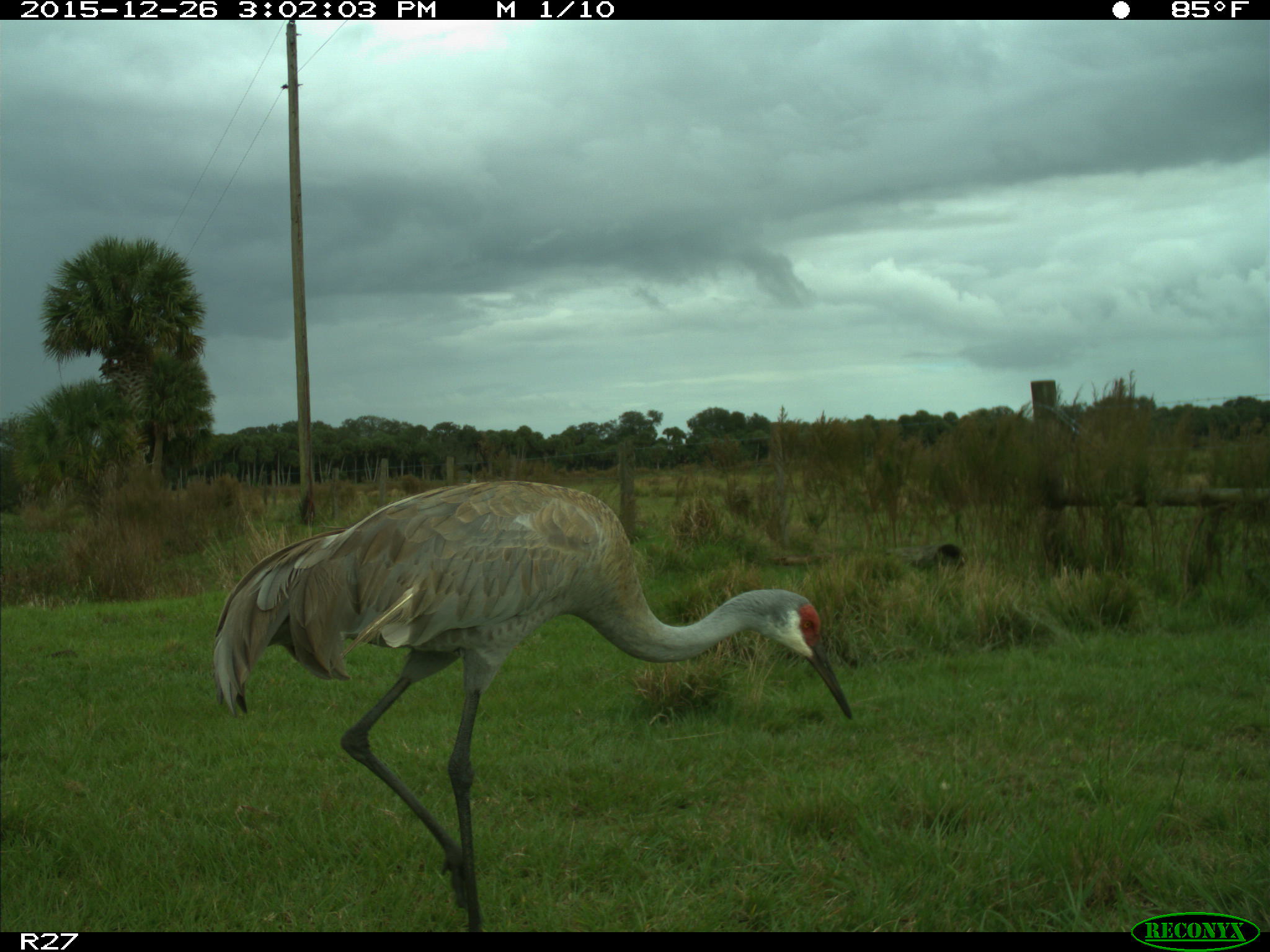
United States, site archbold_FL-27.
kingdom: Animalia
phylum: Chordata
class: Aves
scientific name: Aves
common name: birds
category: unidentified bird